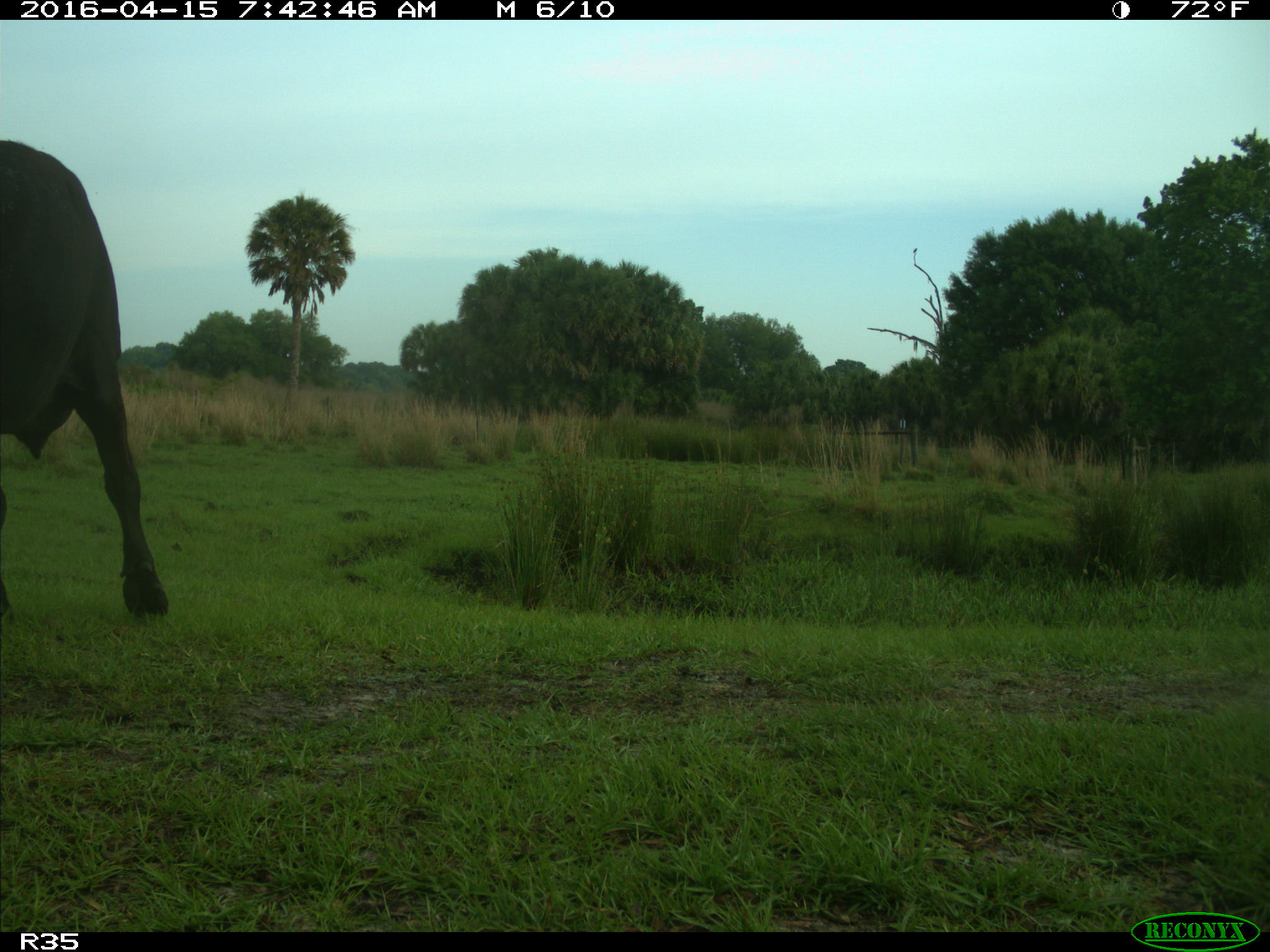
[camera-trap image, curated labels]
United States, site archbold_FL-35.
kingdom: Animalia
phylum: Chordata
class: Mammalia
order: Artiodactyla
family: Bovidae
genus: Bos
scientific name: Bos taurus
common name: domestic cow